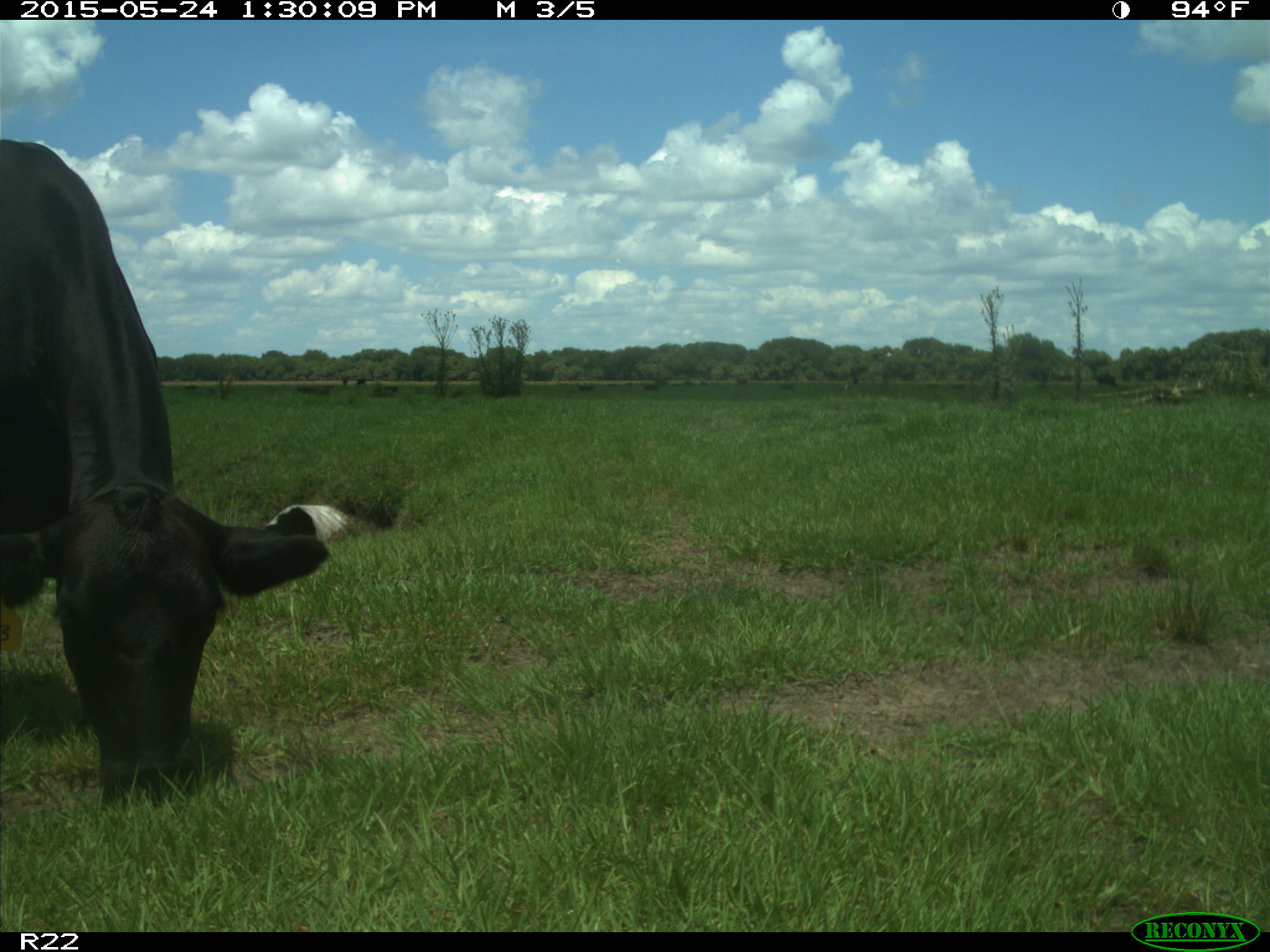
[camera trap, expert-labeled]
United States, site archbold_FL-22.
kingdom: Animalia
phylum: Chordata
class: Mammalia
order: Artiodactyla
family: Bovidae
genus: Bos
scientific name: Bos taurus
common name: domestic cow